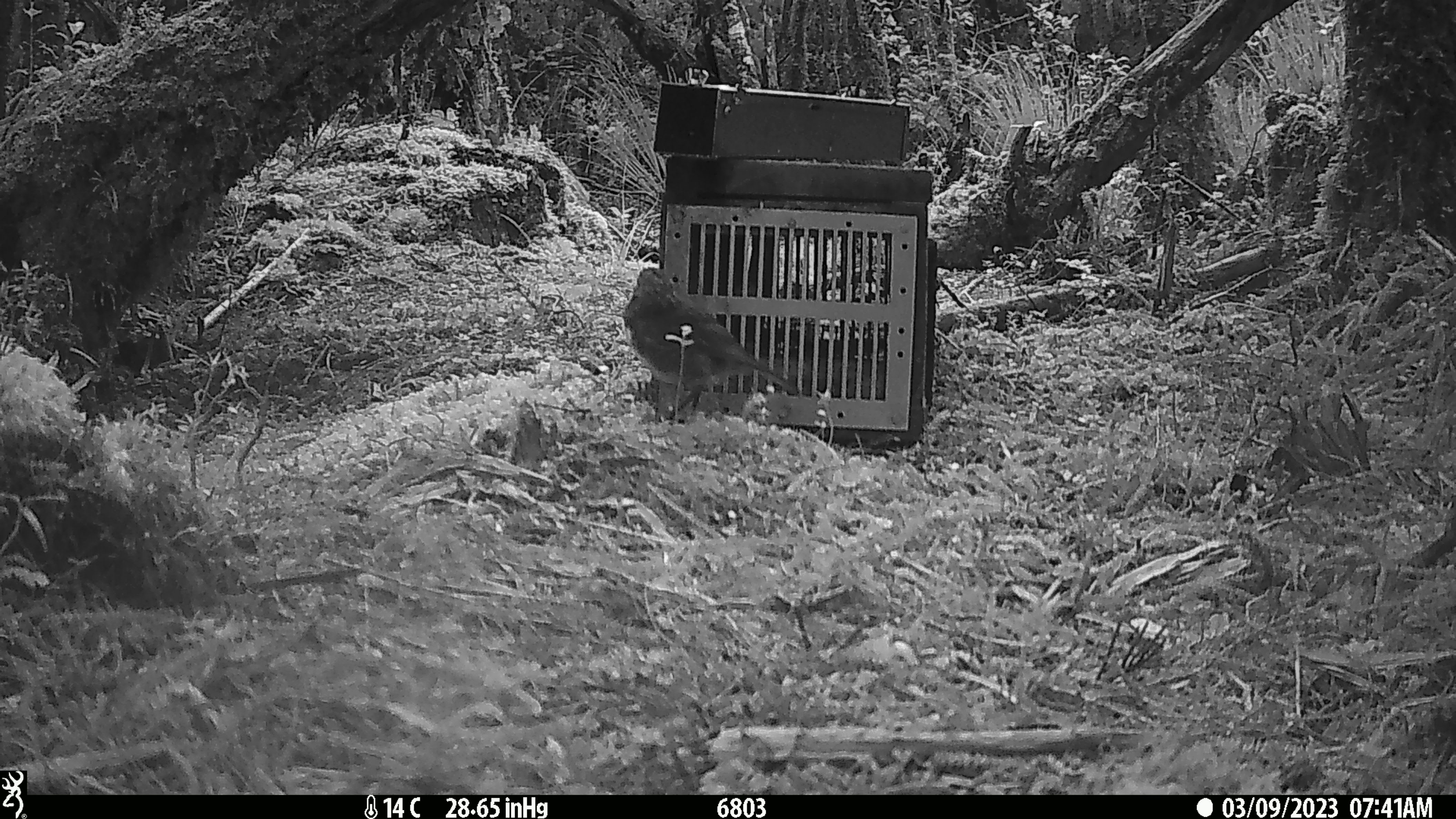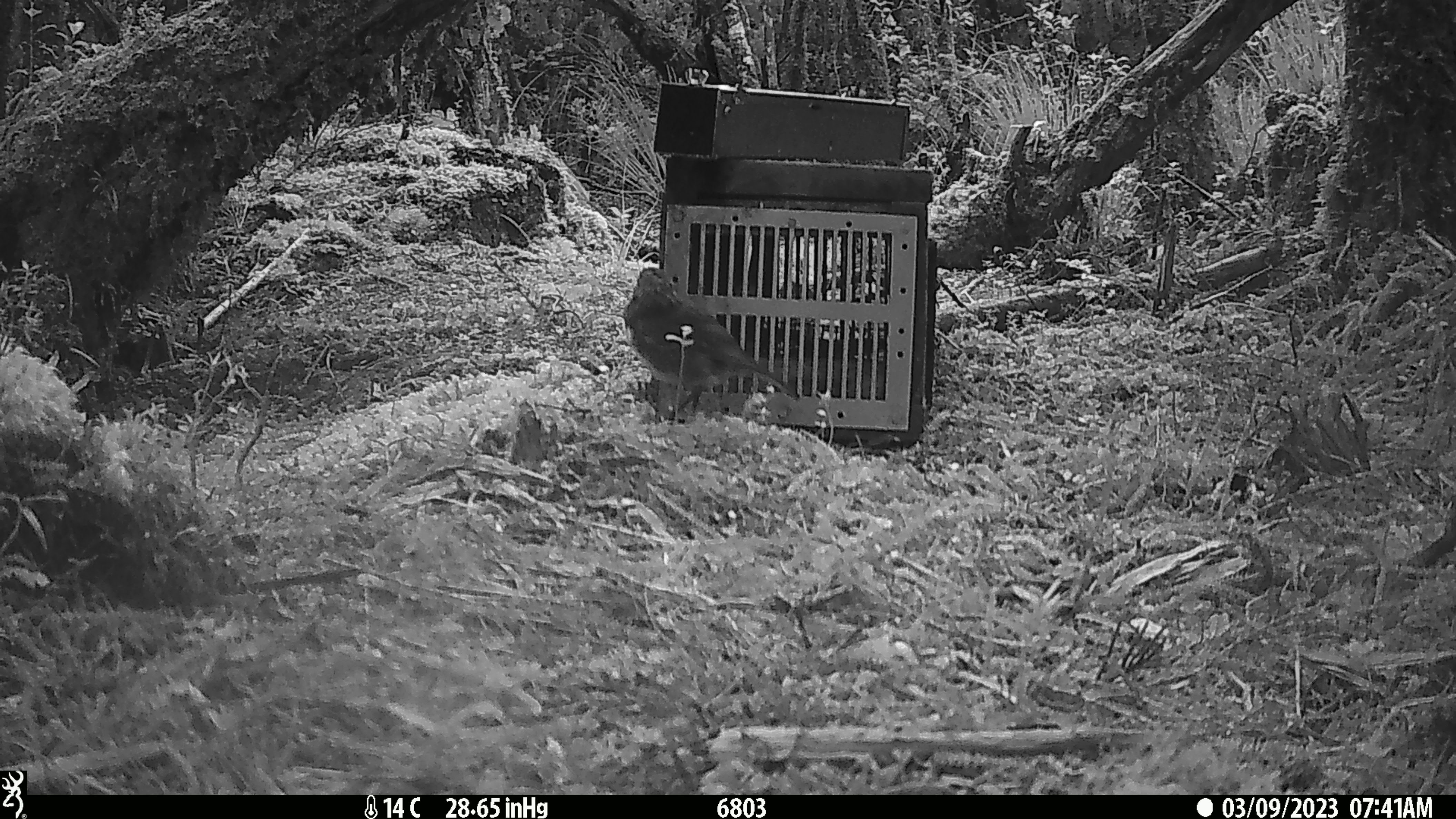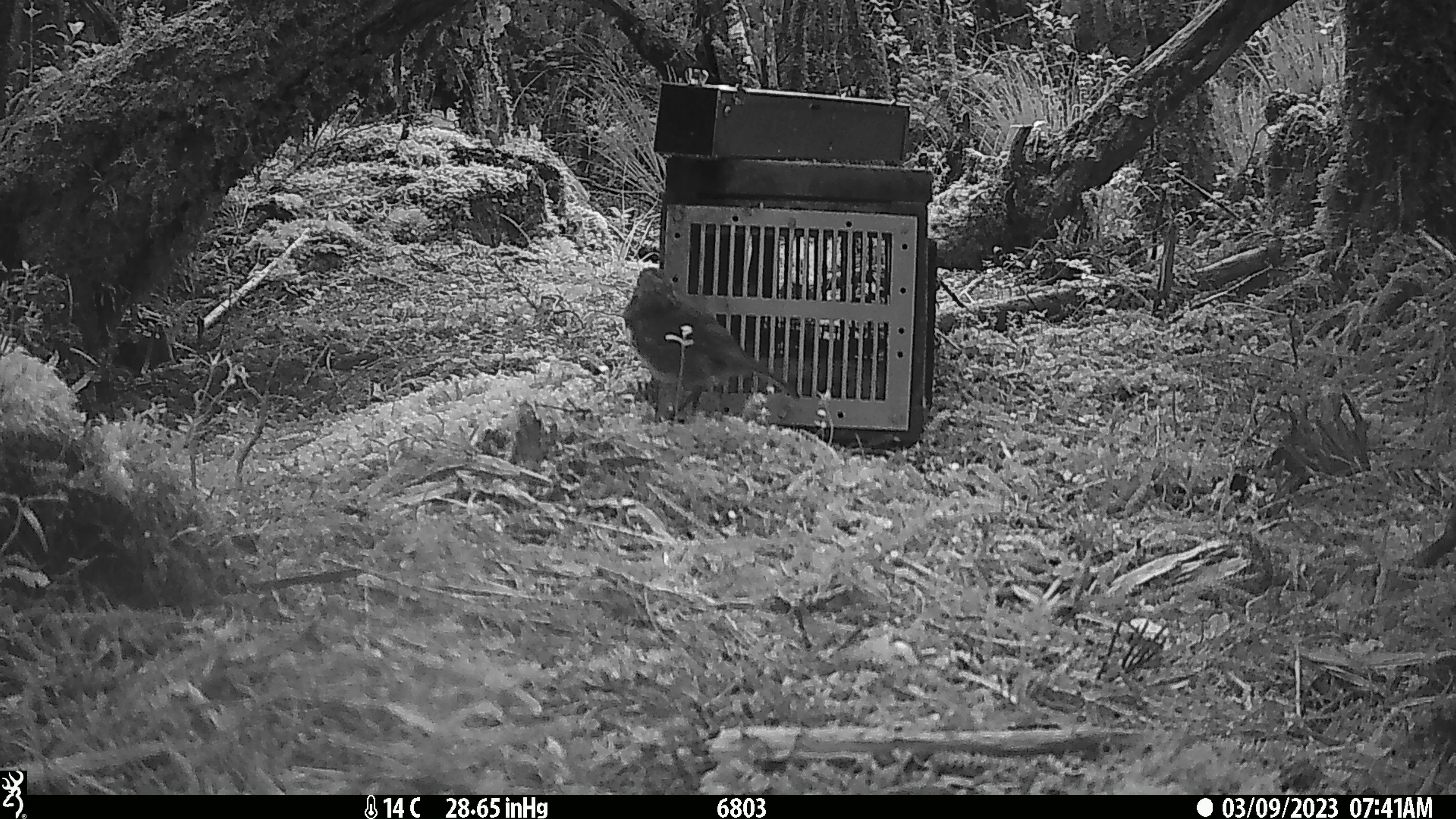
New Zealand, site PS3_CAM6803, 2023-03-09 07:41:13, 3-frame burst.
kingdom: Animalia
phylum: Chordata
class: Aves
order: Passeriformes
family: Petroicidae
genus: Petroica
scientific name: Petroica australis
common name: new zealand robin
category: robin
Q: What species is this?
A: Robin (new zealand robin) (Petroica australis).